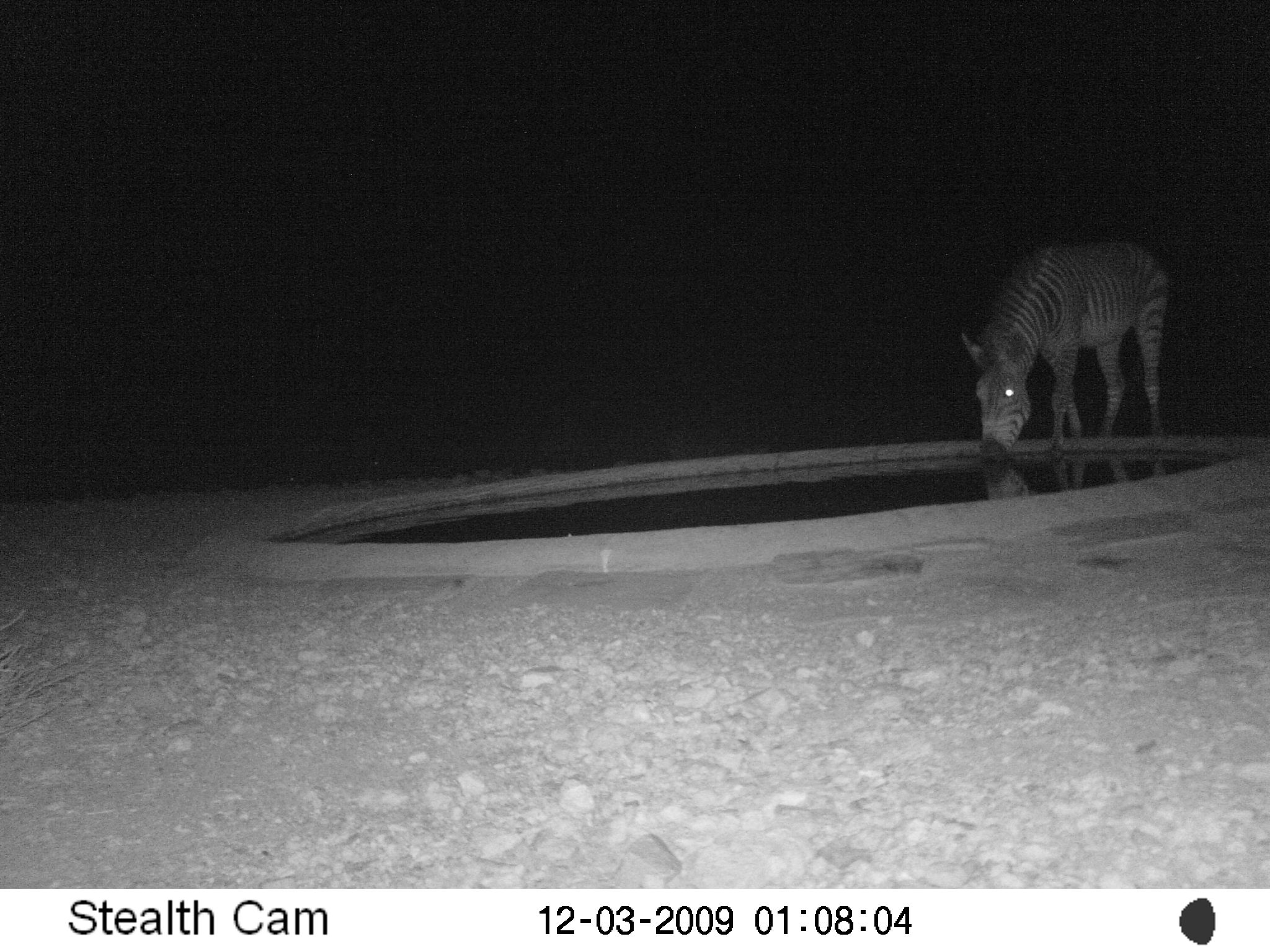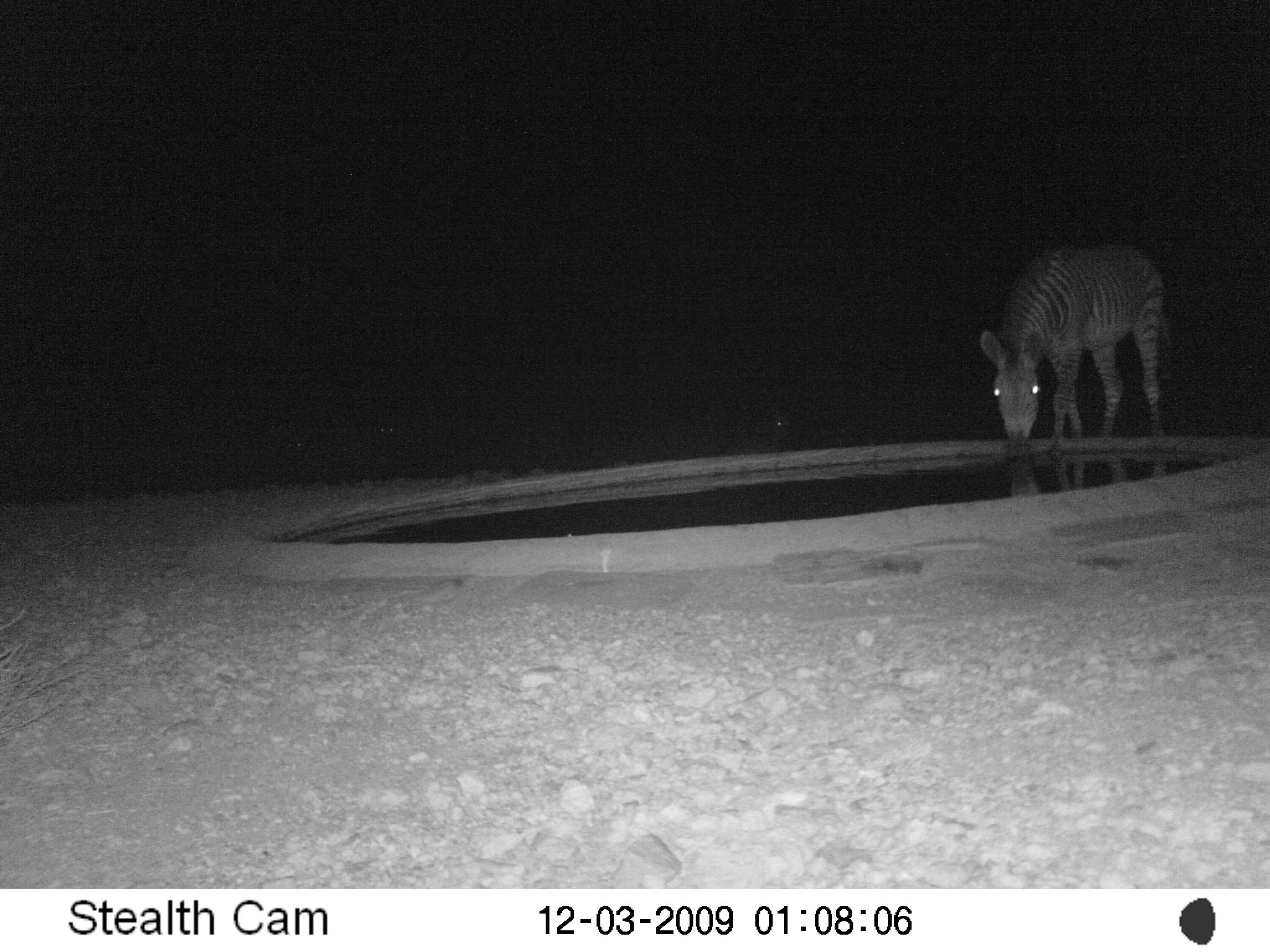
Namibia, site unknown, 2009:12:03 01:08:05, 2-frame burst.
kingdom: Animalia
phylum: Chordata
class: Mammalia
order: Perissodactyla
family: Equidae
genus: Equus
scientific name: Equus zebra hartmannae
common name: hartmann's mountain zebra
Equus zebra hartmannae (hartmann's mountain zebra).